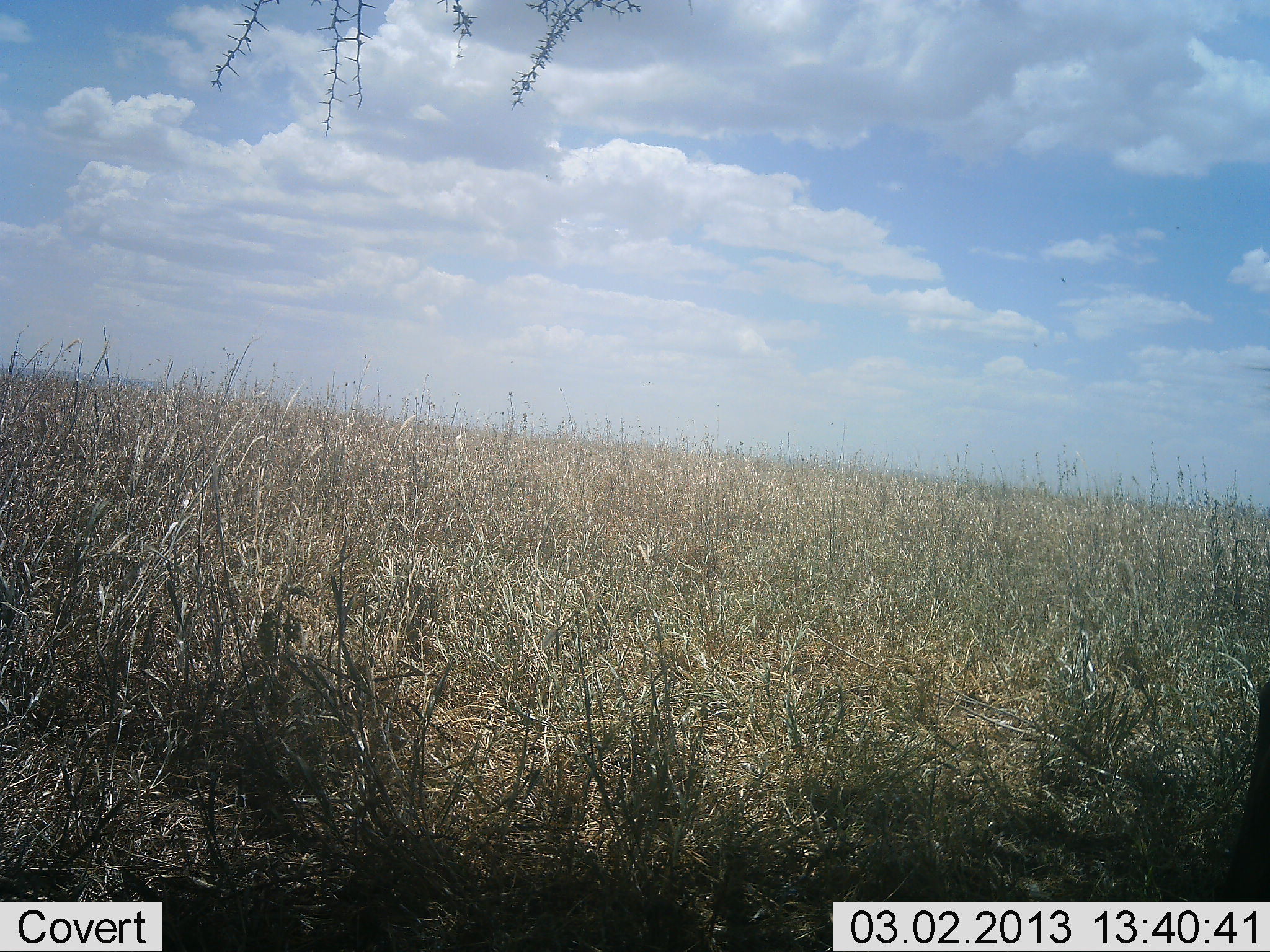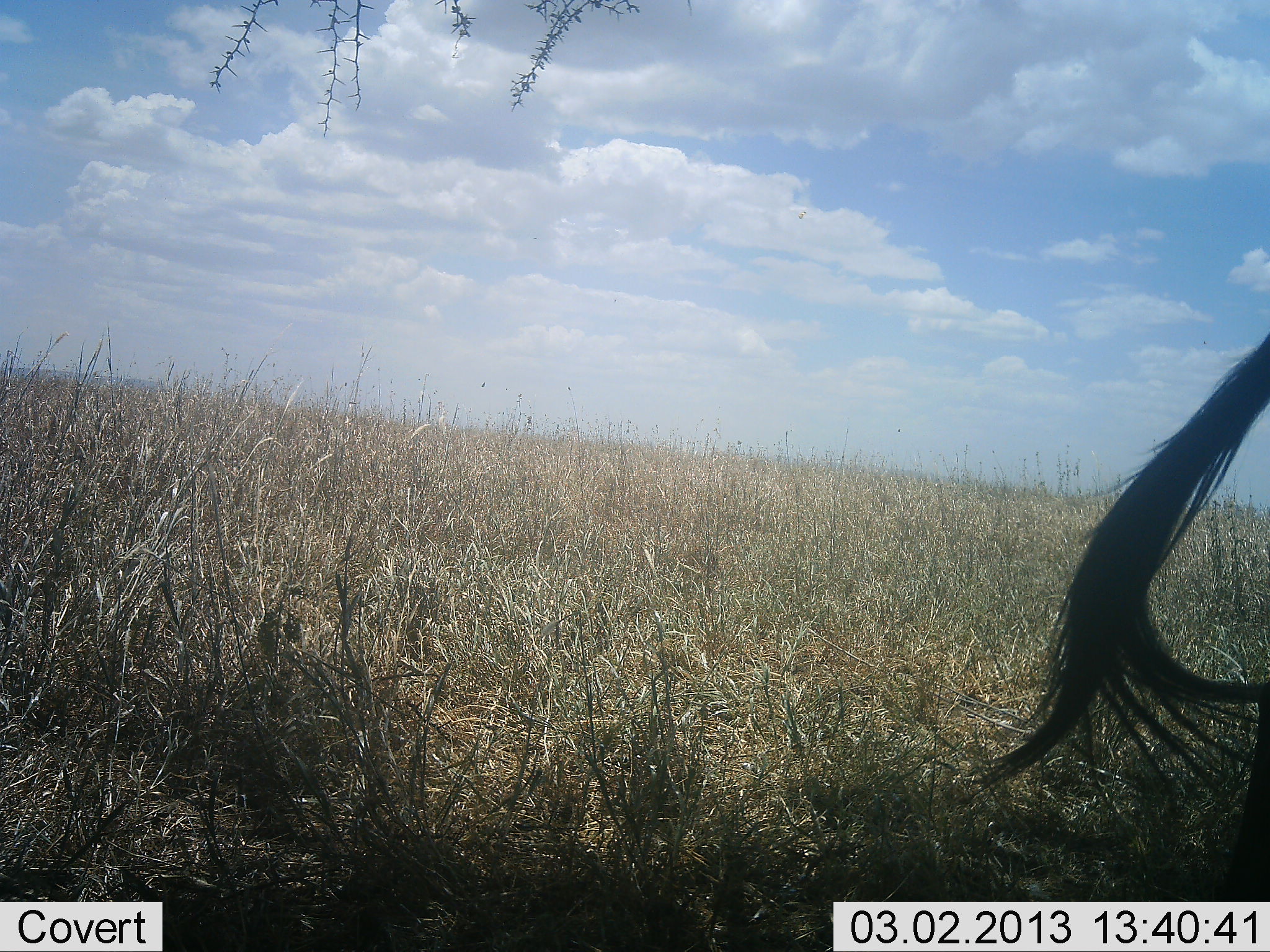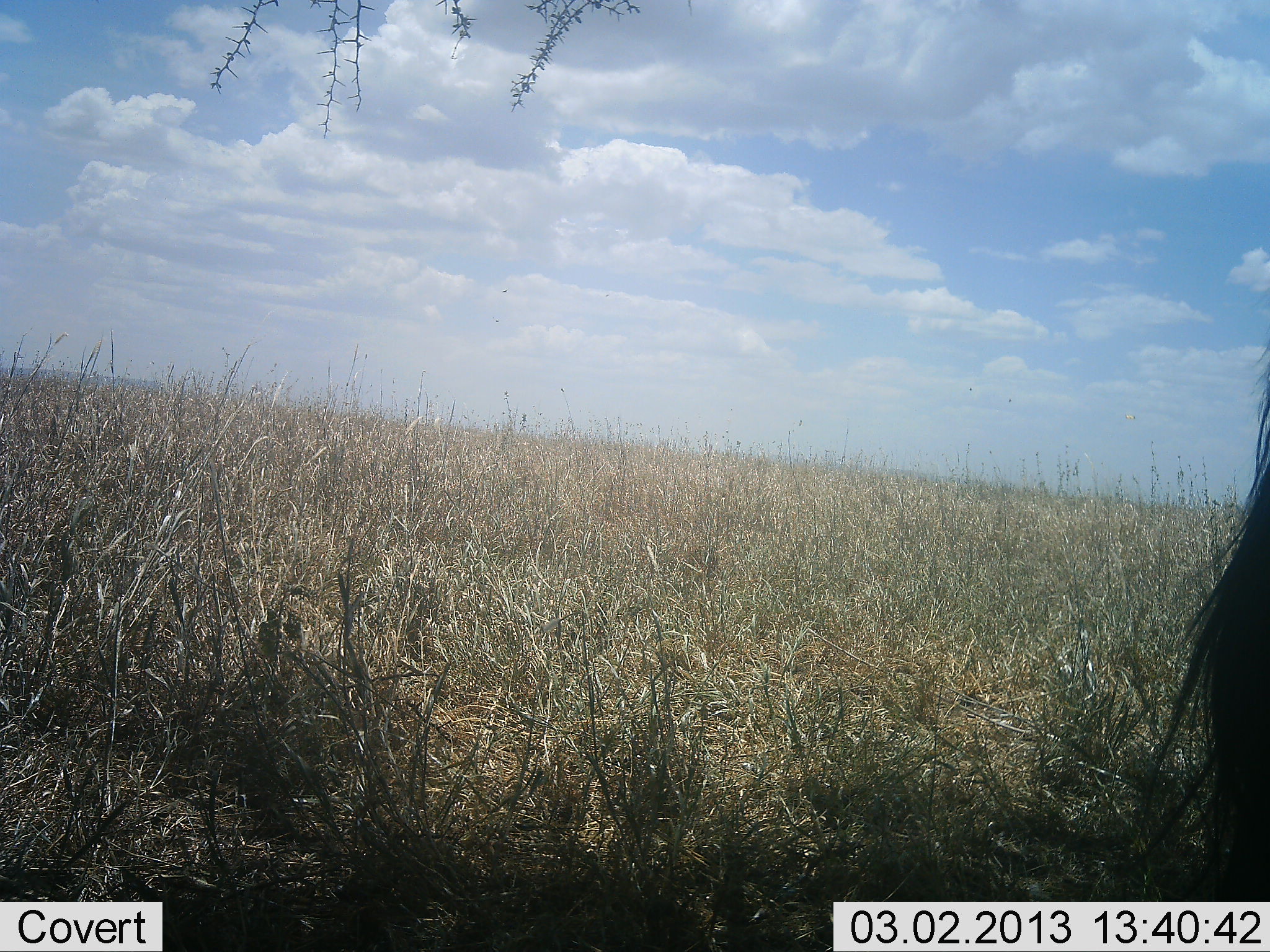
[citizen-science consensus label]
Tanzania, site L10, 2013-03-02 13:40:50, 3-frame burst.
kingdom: Animalia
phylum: Chordata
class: Mammalia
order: Artiodactyla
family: Bovidae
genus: Connochaetes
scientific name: Connochaetes taurinus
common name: blue wildebeest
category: wildebeest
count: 1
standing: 80%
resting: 0%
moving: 20%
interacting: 0%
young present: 0%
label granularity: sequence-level